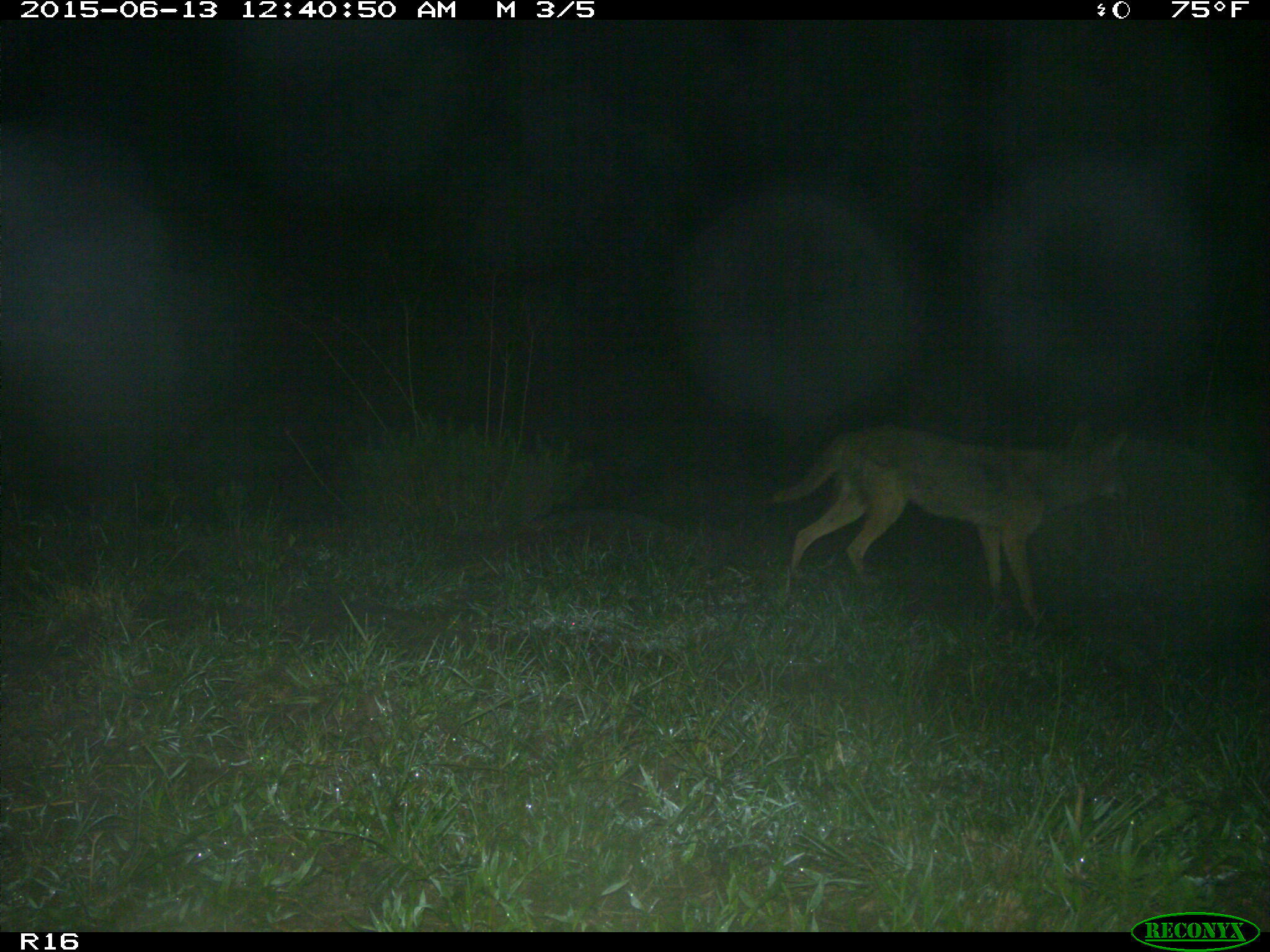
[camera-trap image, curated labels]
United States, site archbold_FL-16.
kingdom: Animalia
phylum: Chordata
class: Mammalia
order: Carnivora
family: Canidae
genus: Canis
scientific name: Canis latrans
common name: coyote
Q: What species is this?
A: Canis latrans (coyote).